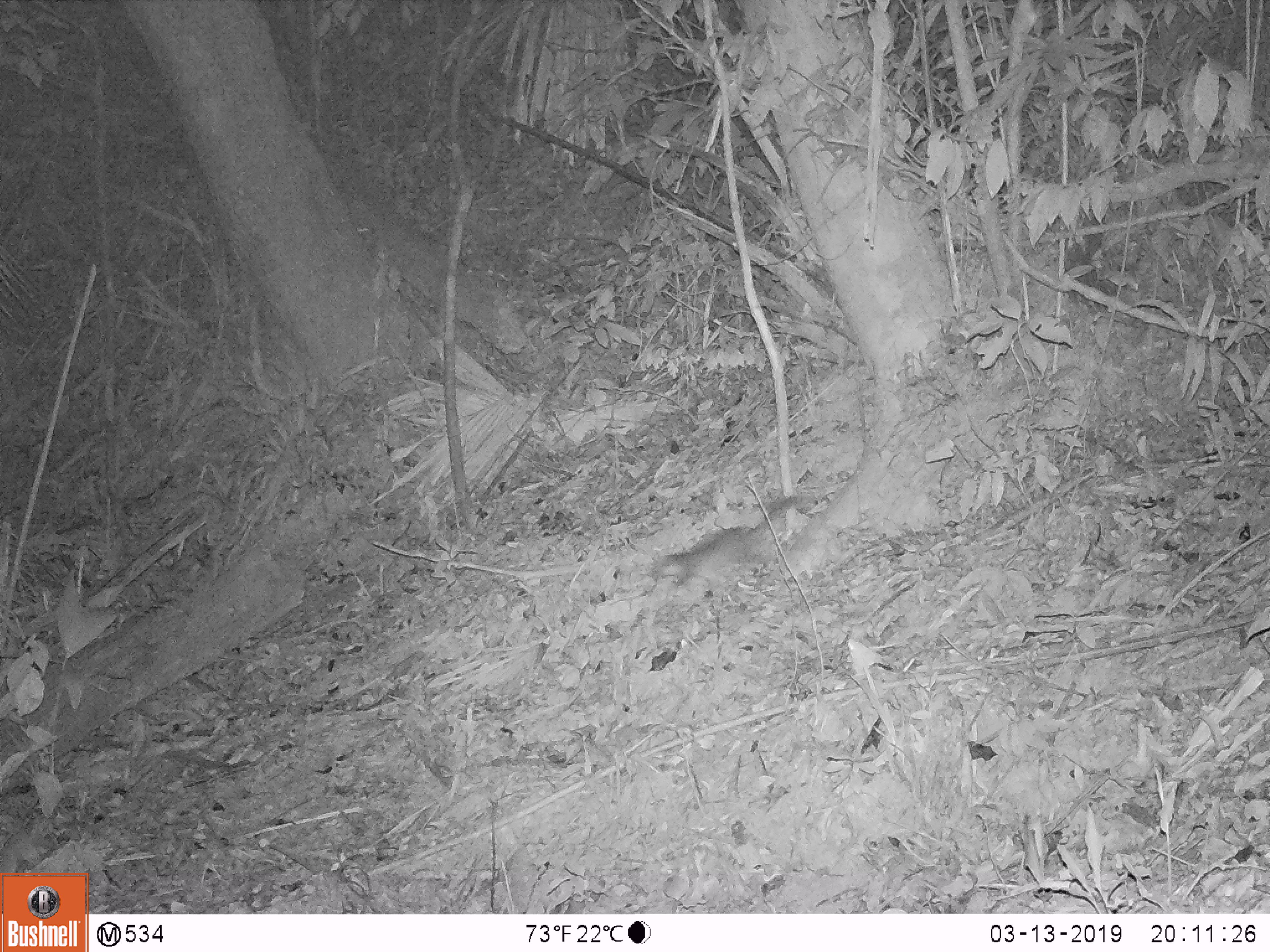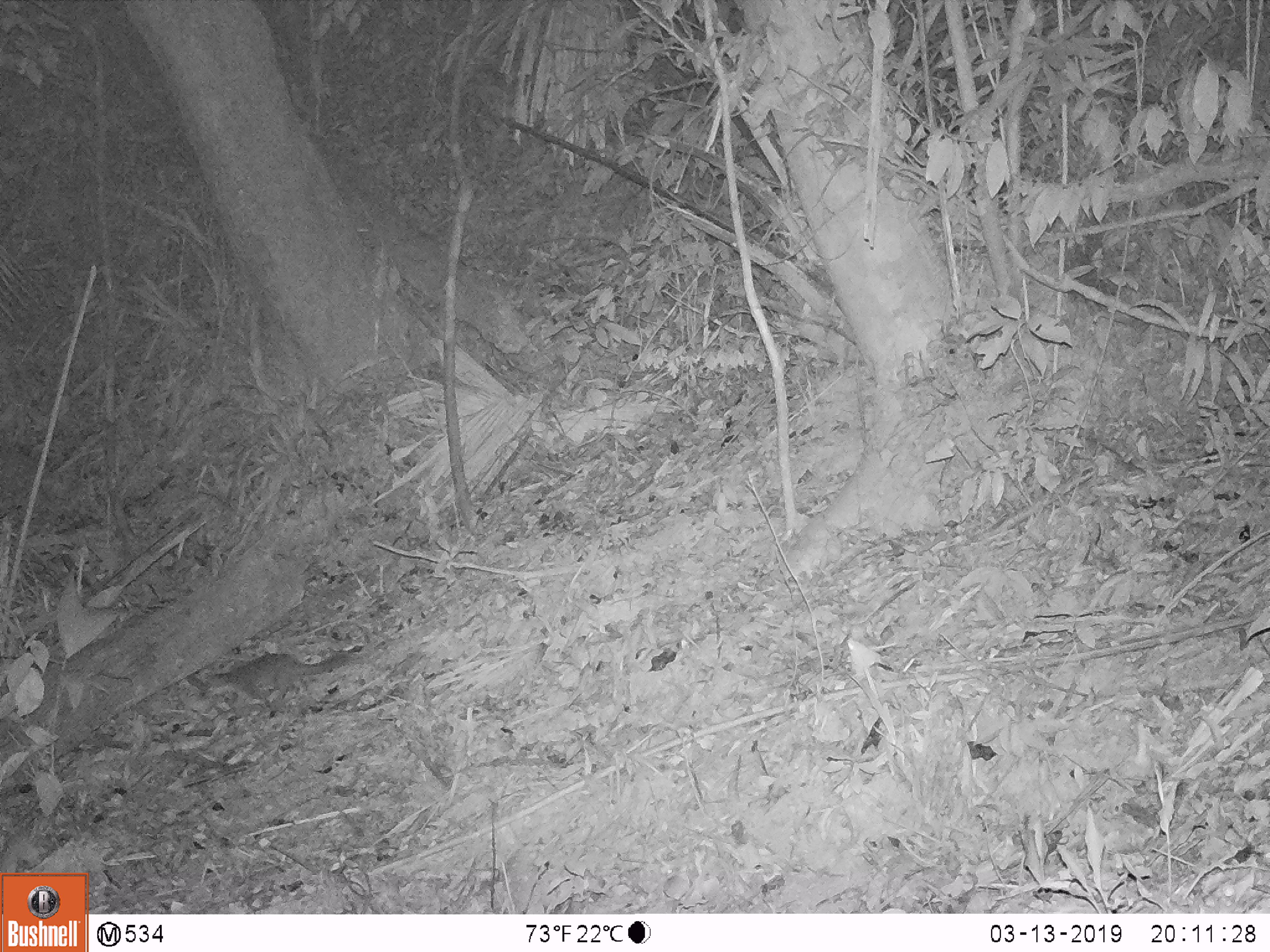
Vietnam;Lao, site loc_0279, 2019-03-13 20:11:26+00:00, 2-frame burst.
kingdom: Animalia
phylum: Chordata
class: Mammalia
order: Carnivora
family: Mustelidae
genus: Melogale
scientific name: Melogale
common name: ferret badger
Ferret badger (Melogale). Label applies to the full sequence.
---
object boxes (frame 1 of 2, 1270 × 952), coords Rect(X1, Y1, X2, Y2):
ferret badger: Rect(650, 493, 816, 601)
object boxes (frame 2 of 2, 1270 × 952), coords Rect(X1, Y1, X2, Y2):
ferret badger: Rect(199, 648, 350, 714)